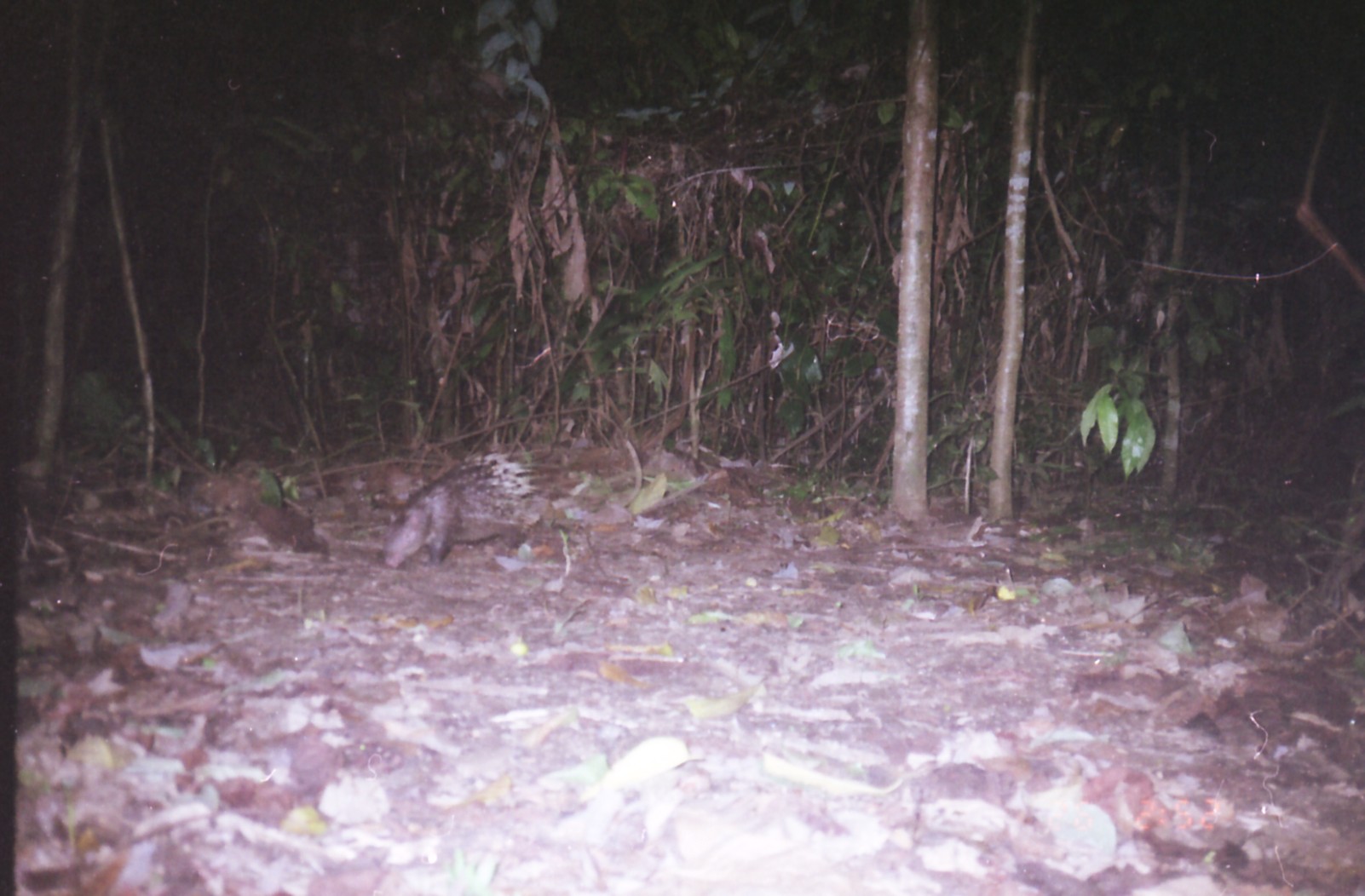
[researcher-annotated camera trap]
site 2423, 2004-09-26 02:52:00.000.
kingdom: Animalia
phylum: Chordata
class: Mammalia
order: Rodentia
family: Hystricidae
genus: Hystrix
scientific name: Hystrix brachyura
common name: east asian porcupine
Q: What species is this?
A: Hystrix brachyura (east asian porcupine).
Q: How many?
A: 1.